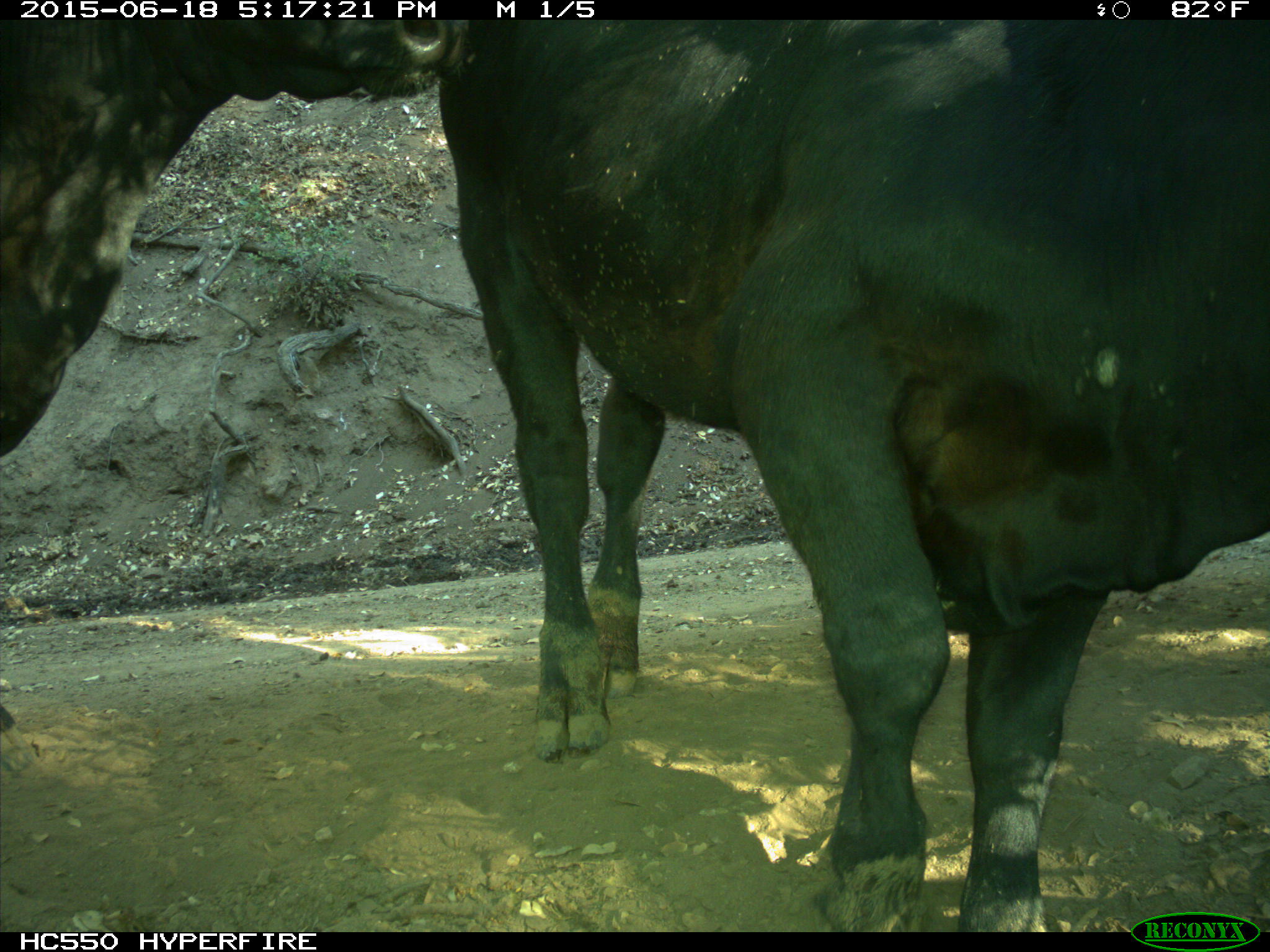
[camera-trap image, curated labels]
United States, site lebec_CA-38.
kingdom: Animalia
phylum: Chordata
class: Mammalia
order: Artiodactyla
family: Bovidae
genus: Bos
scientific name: Bos taurus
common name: domestic cow